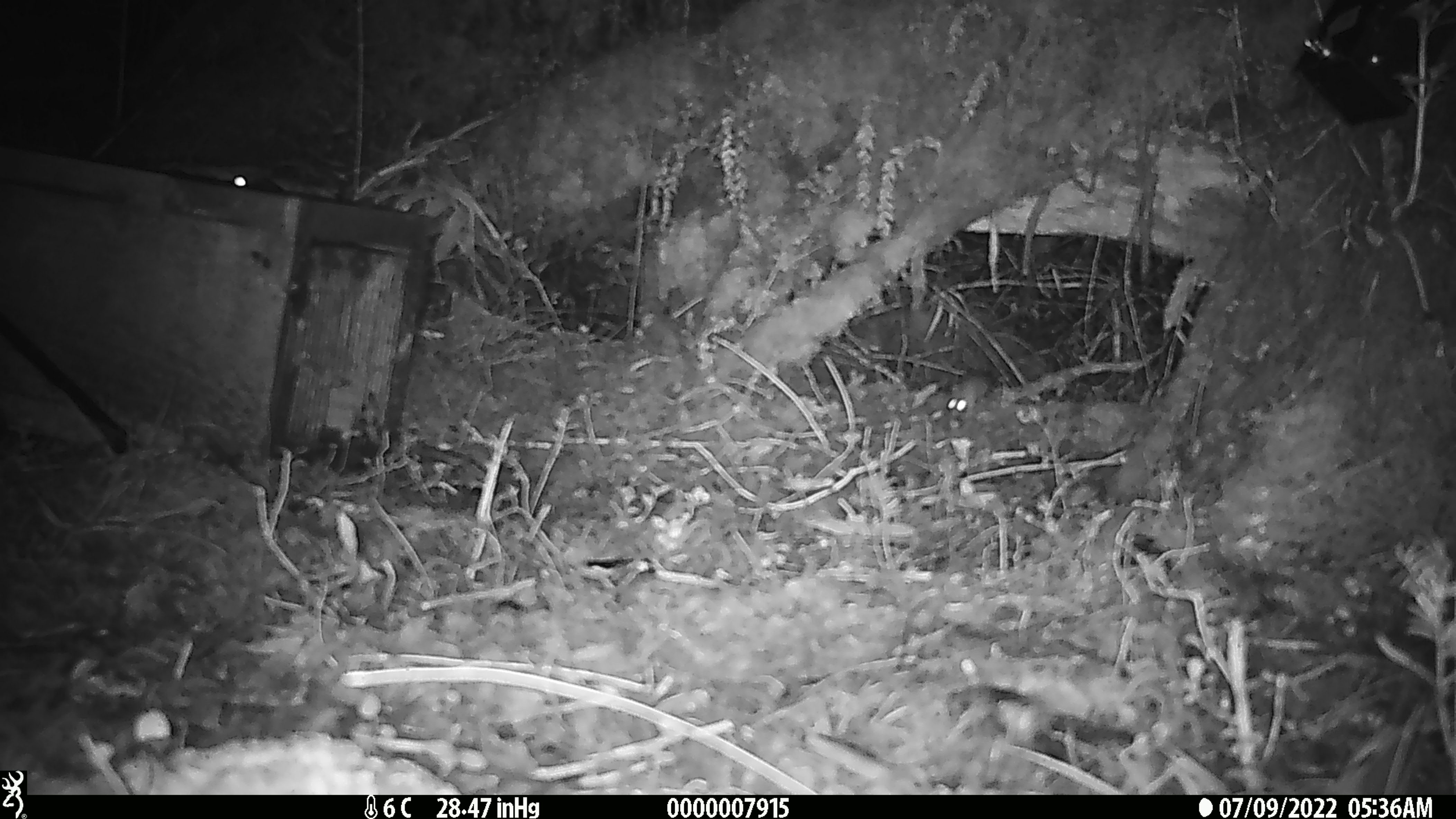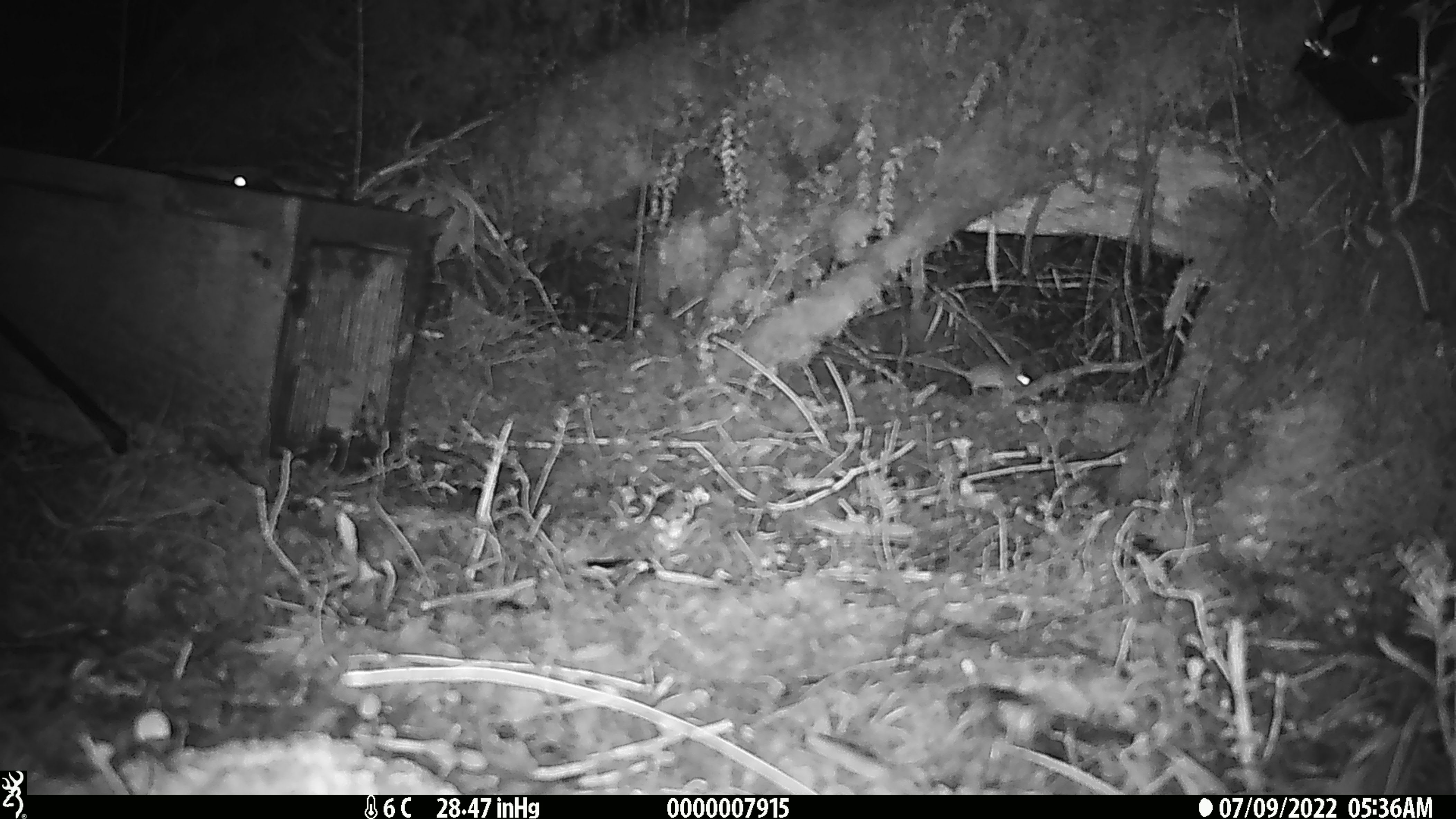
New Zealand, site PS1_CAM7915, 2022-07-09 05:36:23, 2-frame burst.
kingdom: Animalia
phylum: Chordata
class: Mammalia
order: Rodentia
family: Muridae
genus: Mus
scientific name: Mus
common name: mouse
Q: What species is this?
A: Mouse (Mus).